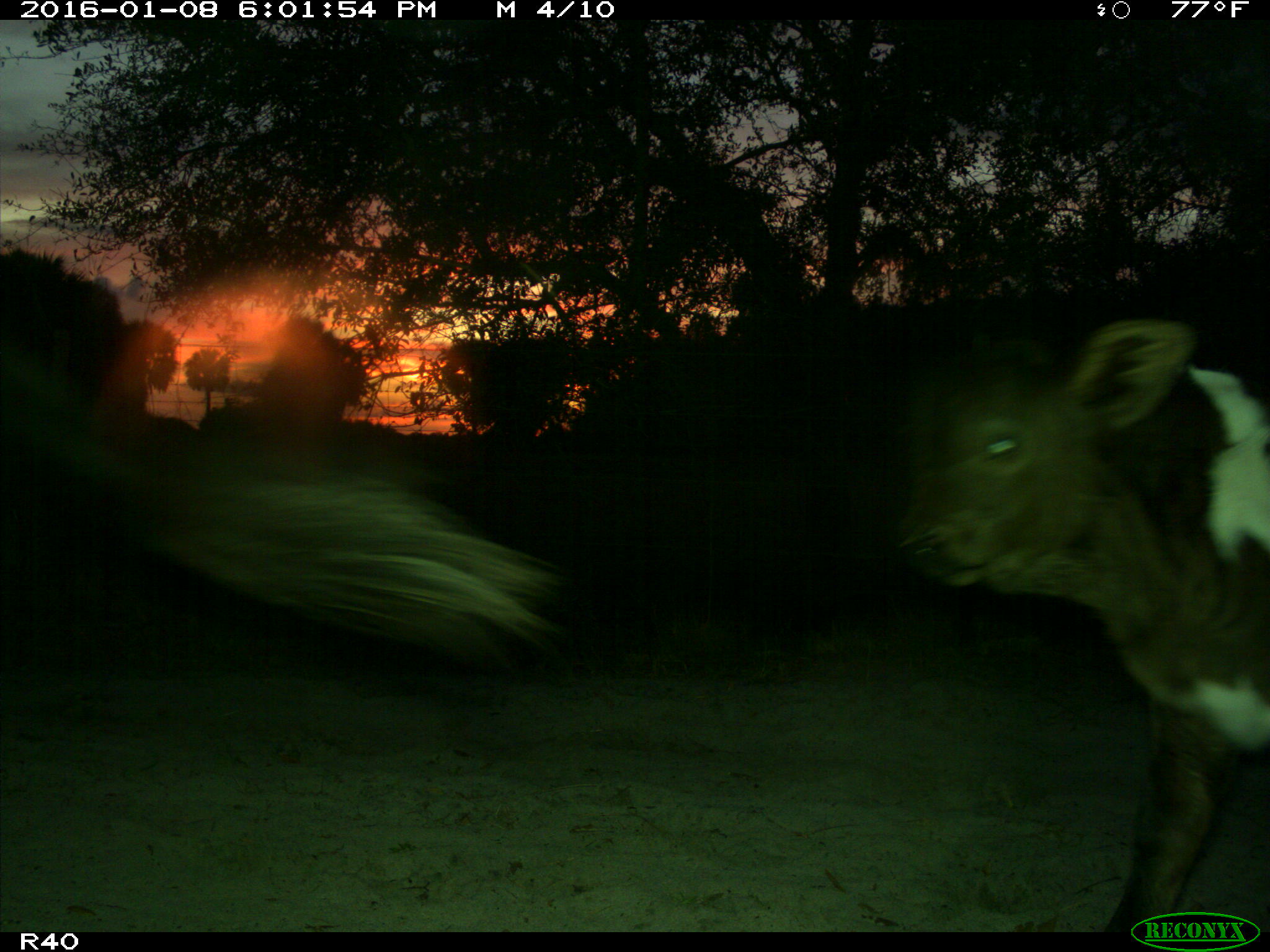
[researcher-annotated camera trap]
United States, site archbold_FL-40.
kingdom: Animalia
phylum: Chordata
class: Mammalia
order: Artiodactyla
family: Bovidae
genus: Bos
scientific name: Bos taurus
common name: domestic cow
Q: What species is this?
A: Bos taurus (domestic cow).